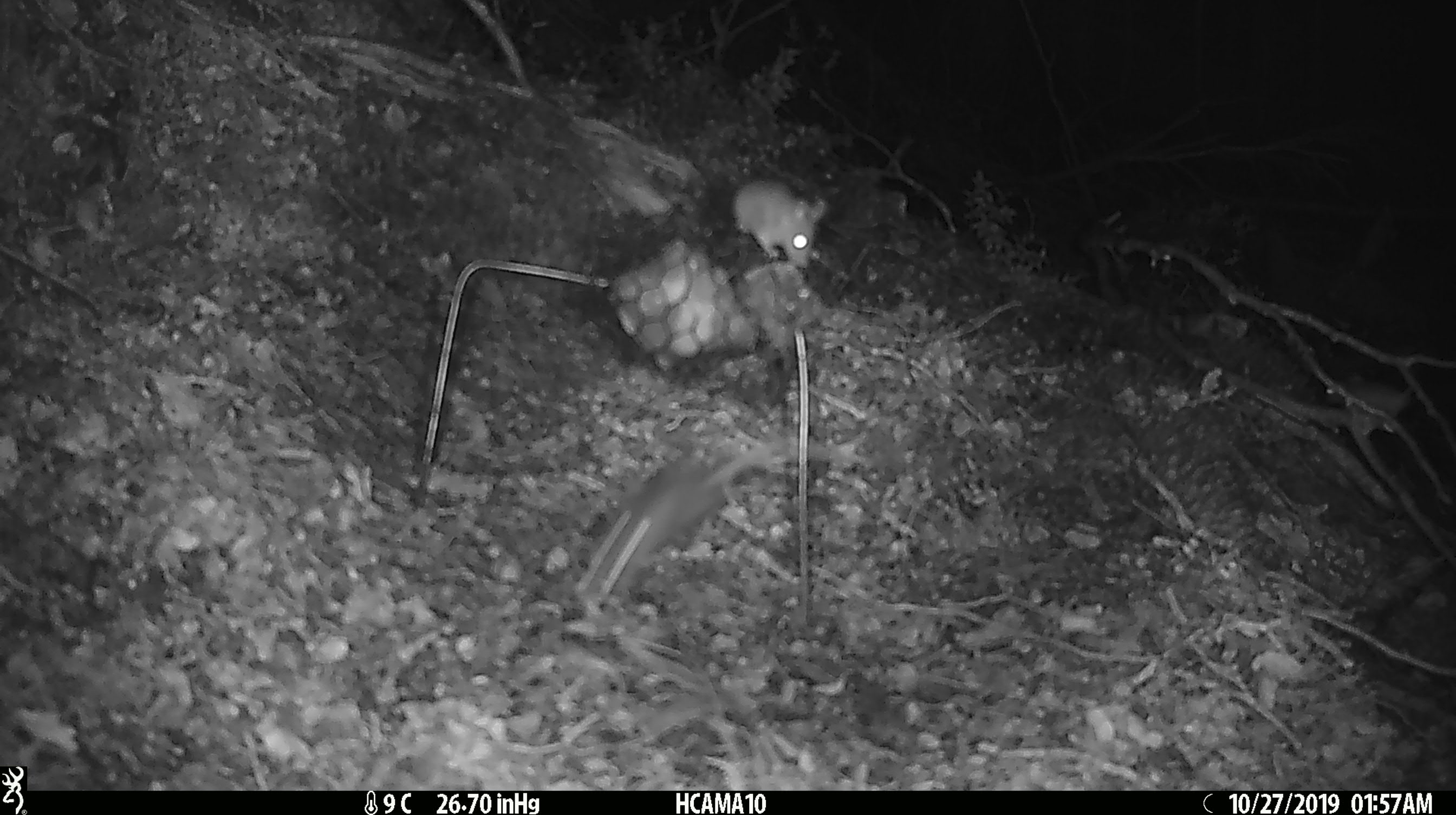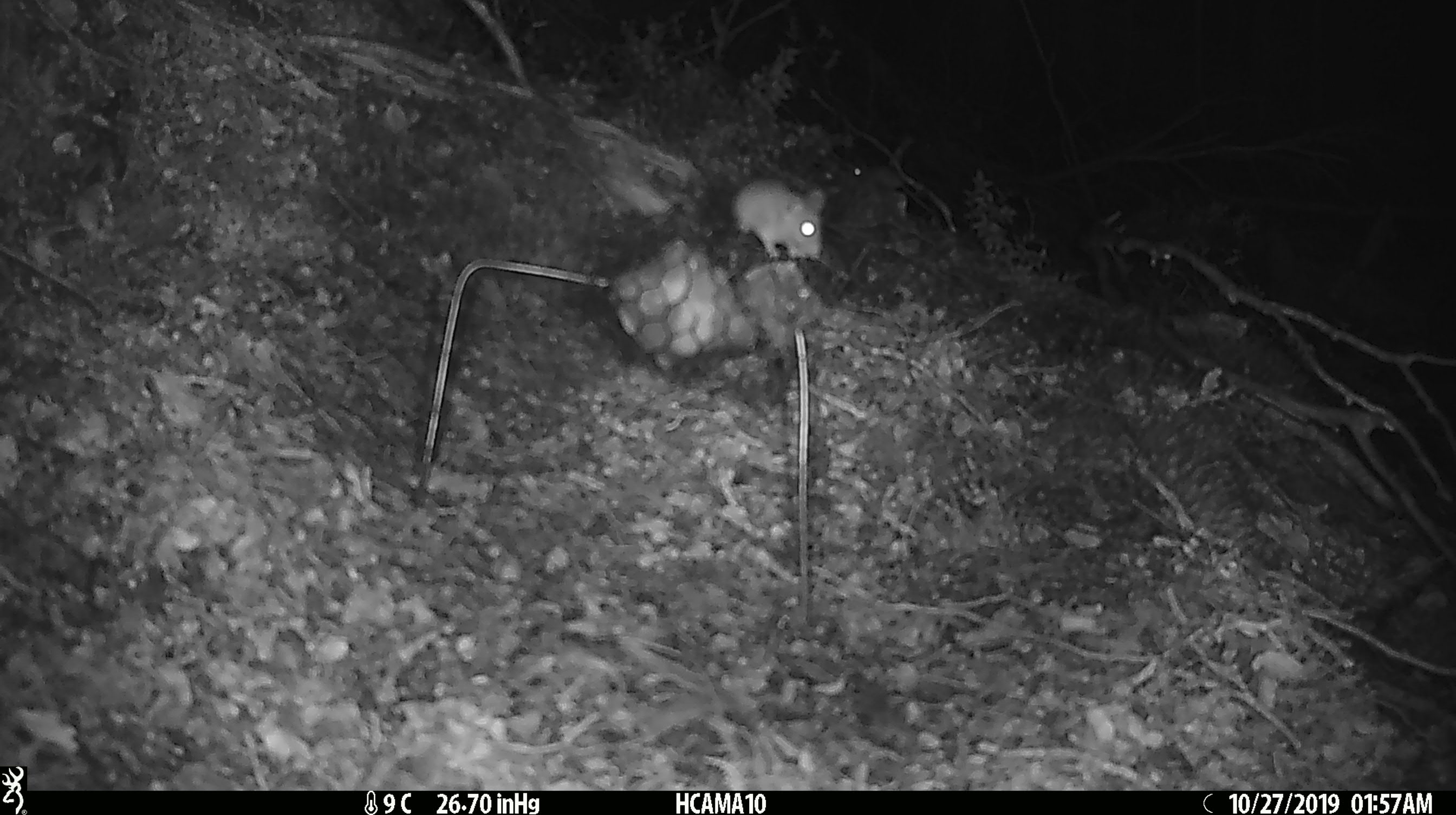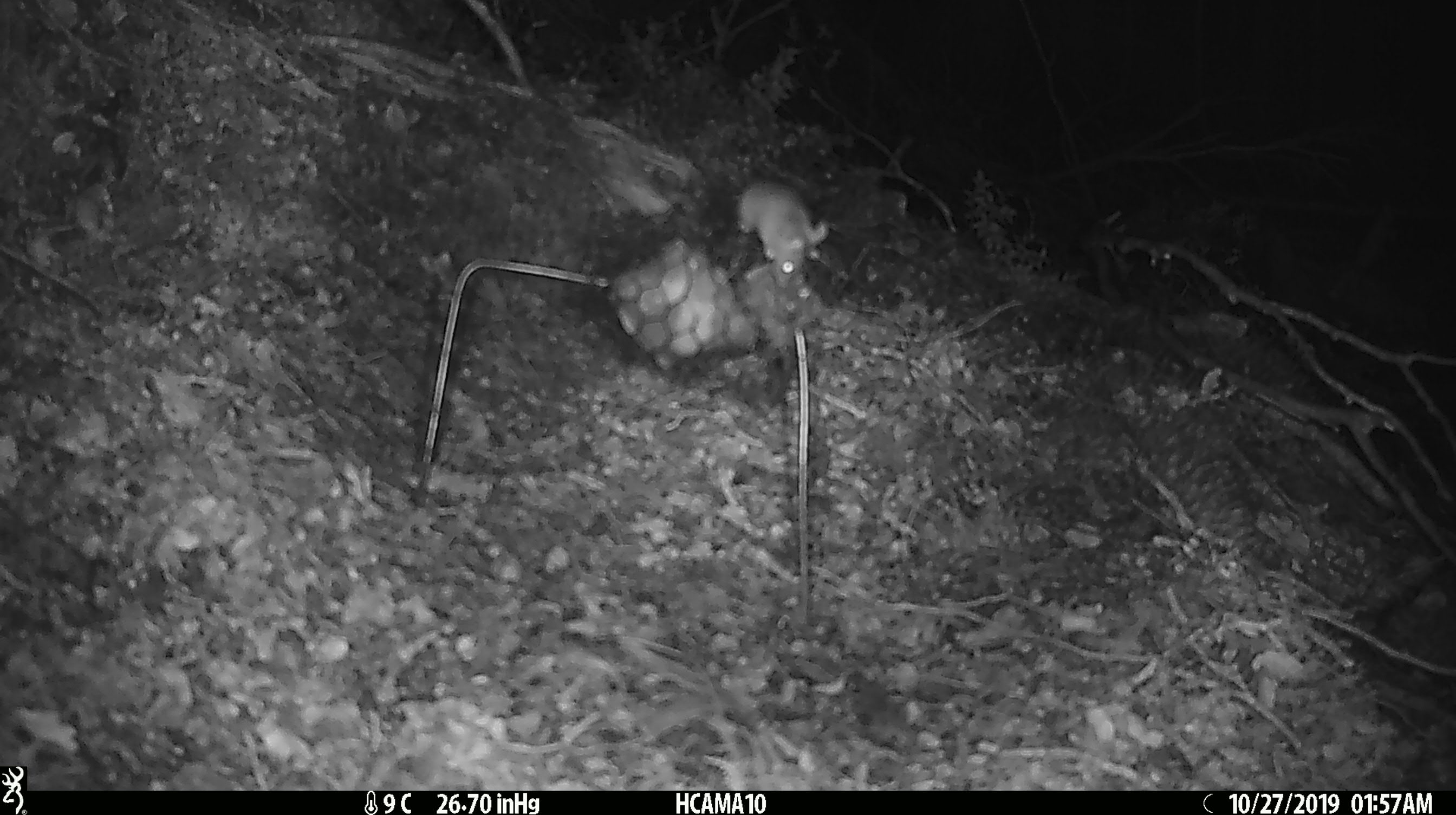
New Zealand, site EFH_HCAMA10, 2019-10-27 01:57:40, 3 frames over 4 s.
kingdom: Animalia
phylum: Chordata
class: Mammalia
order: Rodentia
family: Muridae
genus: Mus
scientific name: Mus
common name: mouse